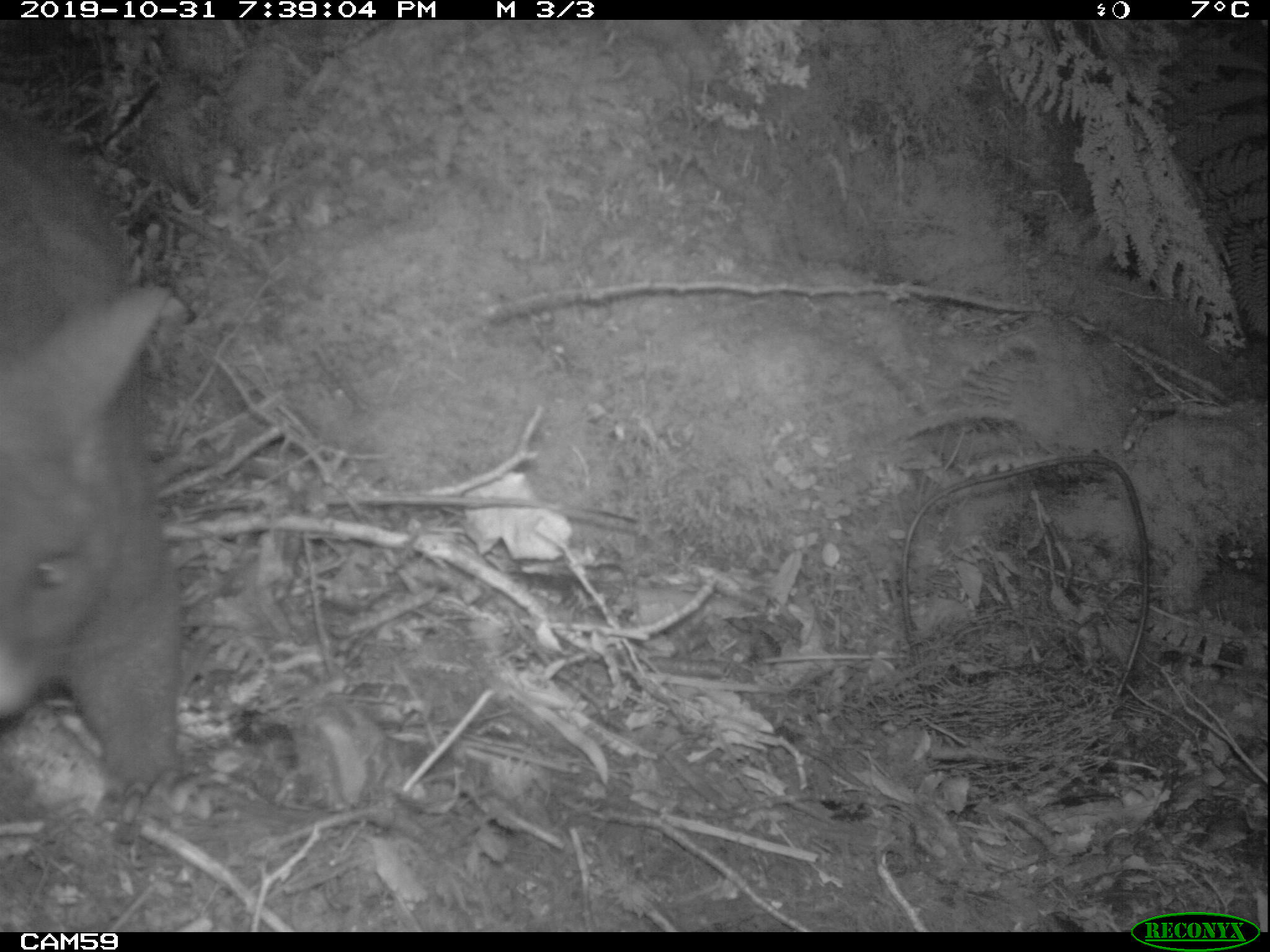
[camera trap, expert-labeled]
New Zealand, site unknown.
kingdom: Animalia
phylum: Chordata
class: Mammalia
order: Diprotodontia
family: Phalangeridae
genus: Trichosurus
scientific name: Trichosurus vulpecula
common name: common brushtail possum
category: possum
Possum (common brushtail possum) (Trichosurus vulpecula).